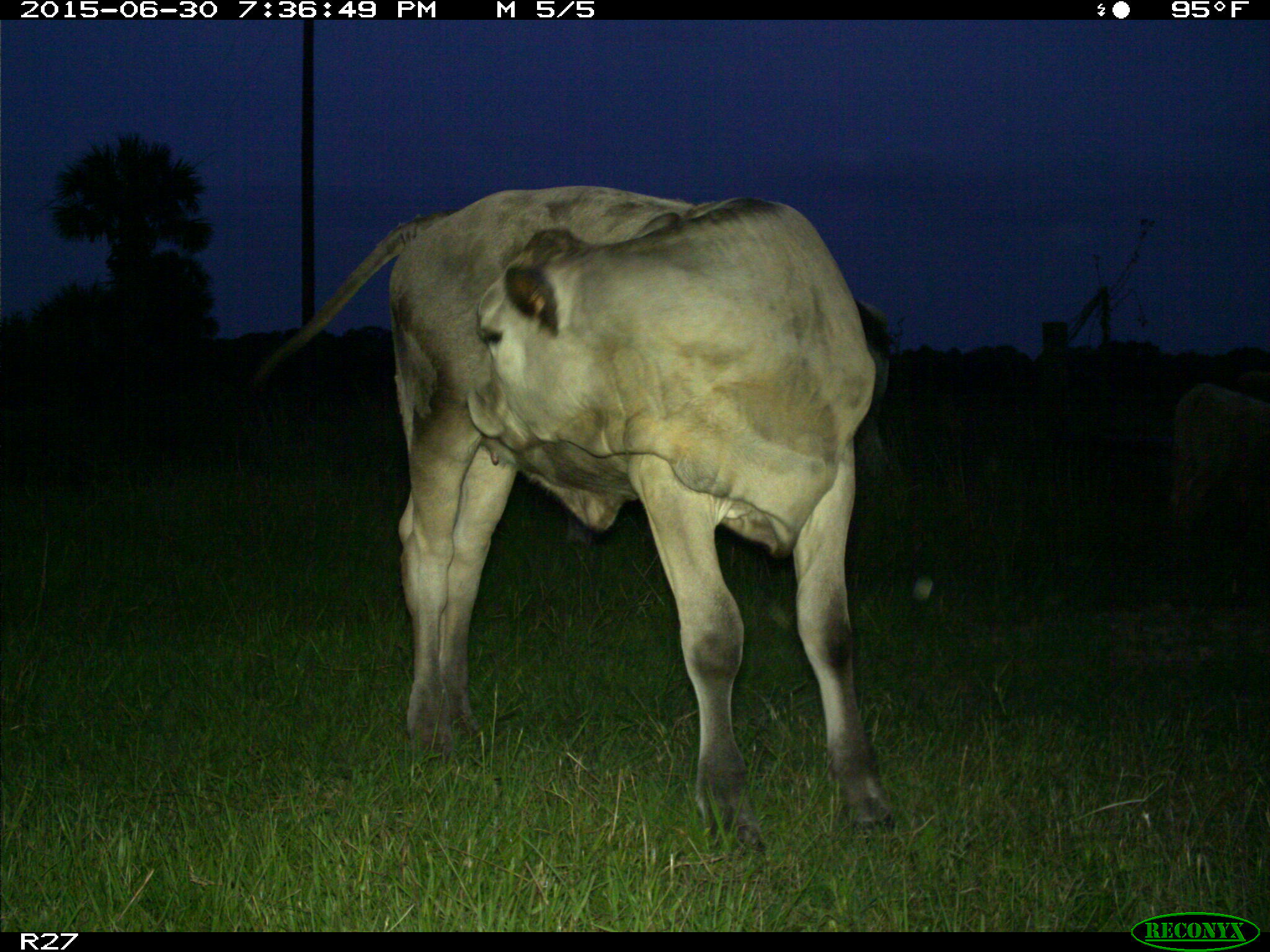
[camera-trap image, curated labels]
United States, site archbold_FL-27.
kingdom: Animalia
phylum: Chordata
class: Mammalia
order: Artiodactyla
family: Bovidae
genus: Bos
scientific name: Bos taurus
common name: domestic cow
Bos taurus (domestic cow).